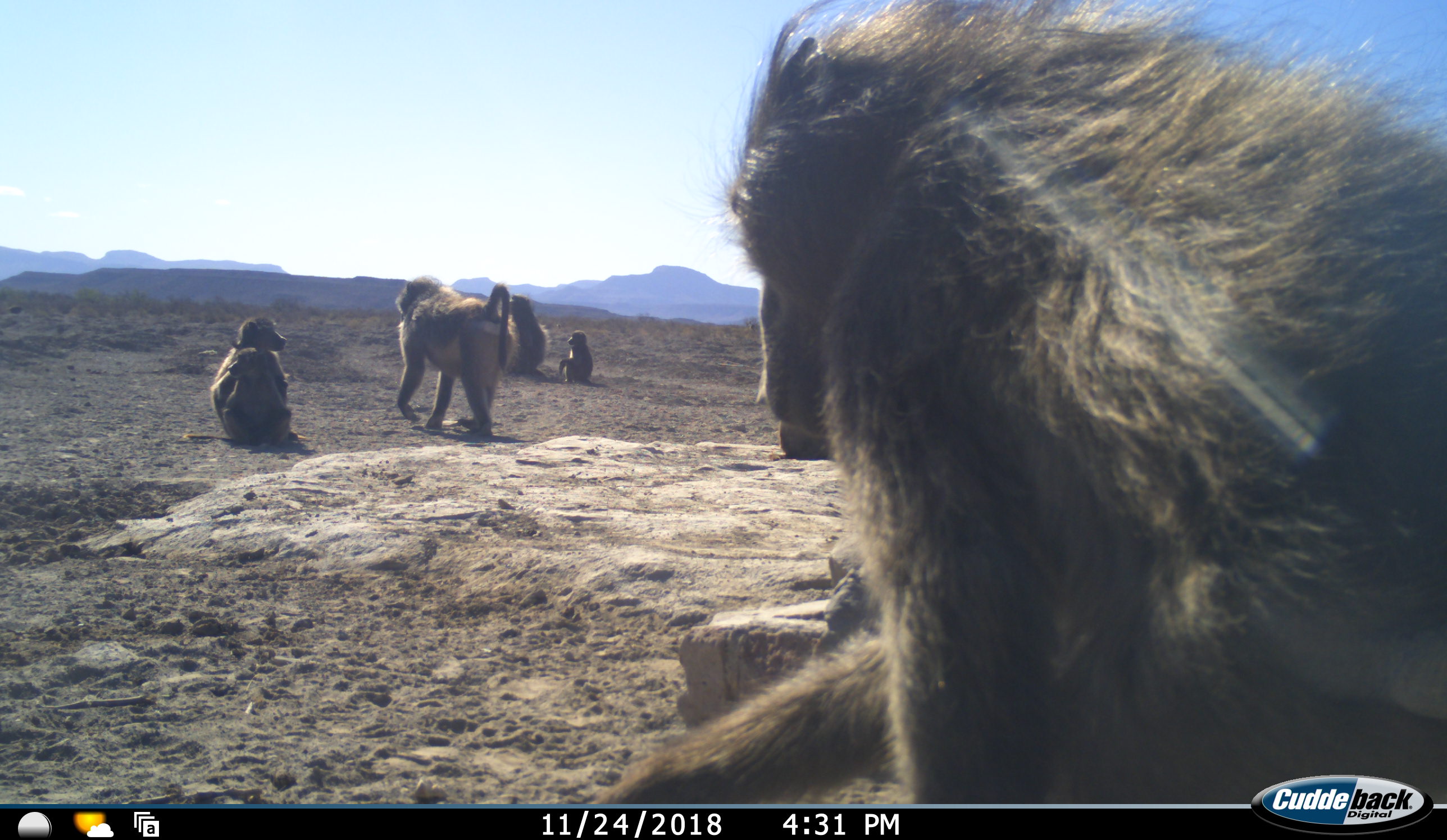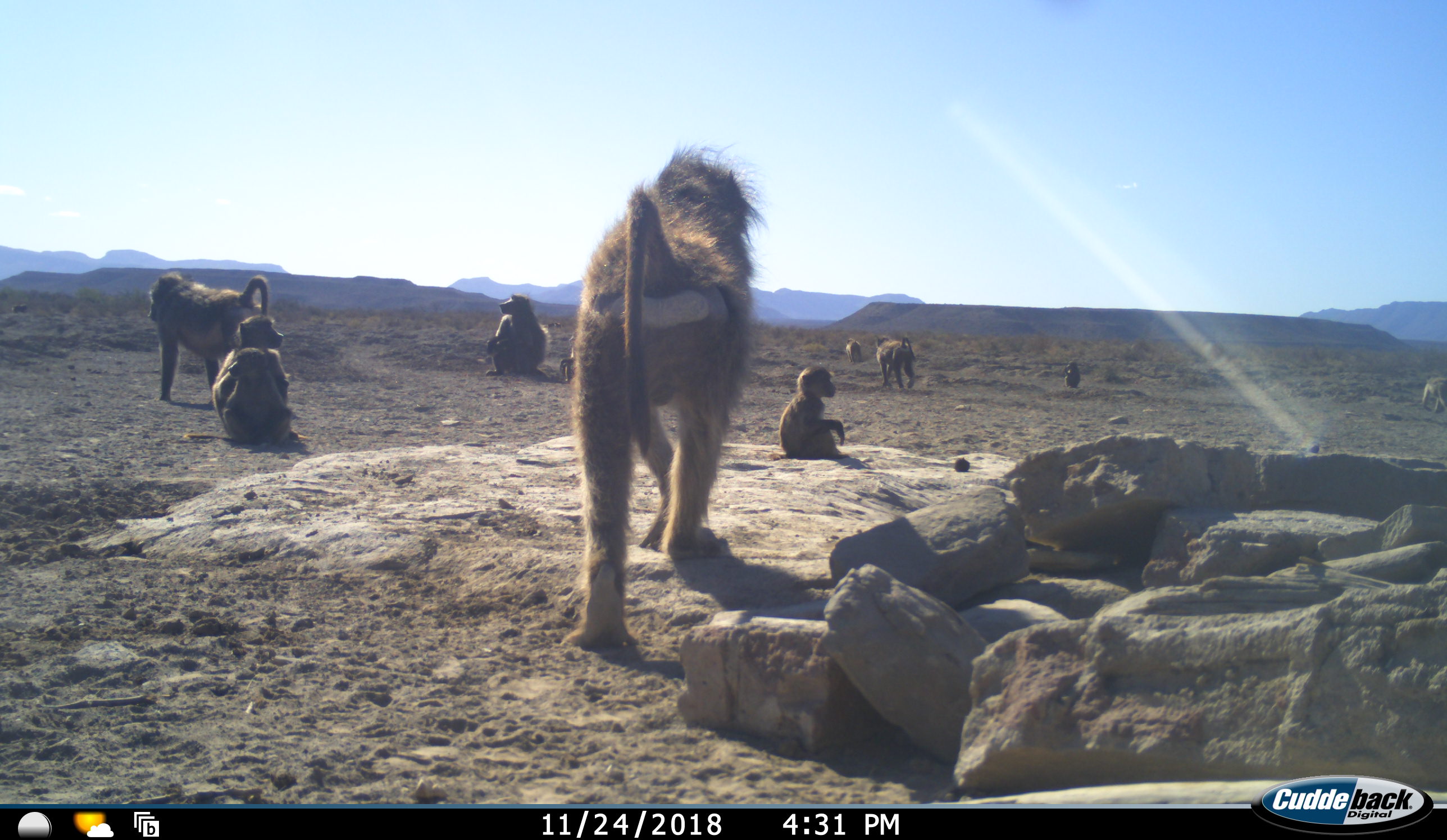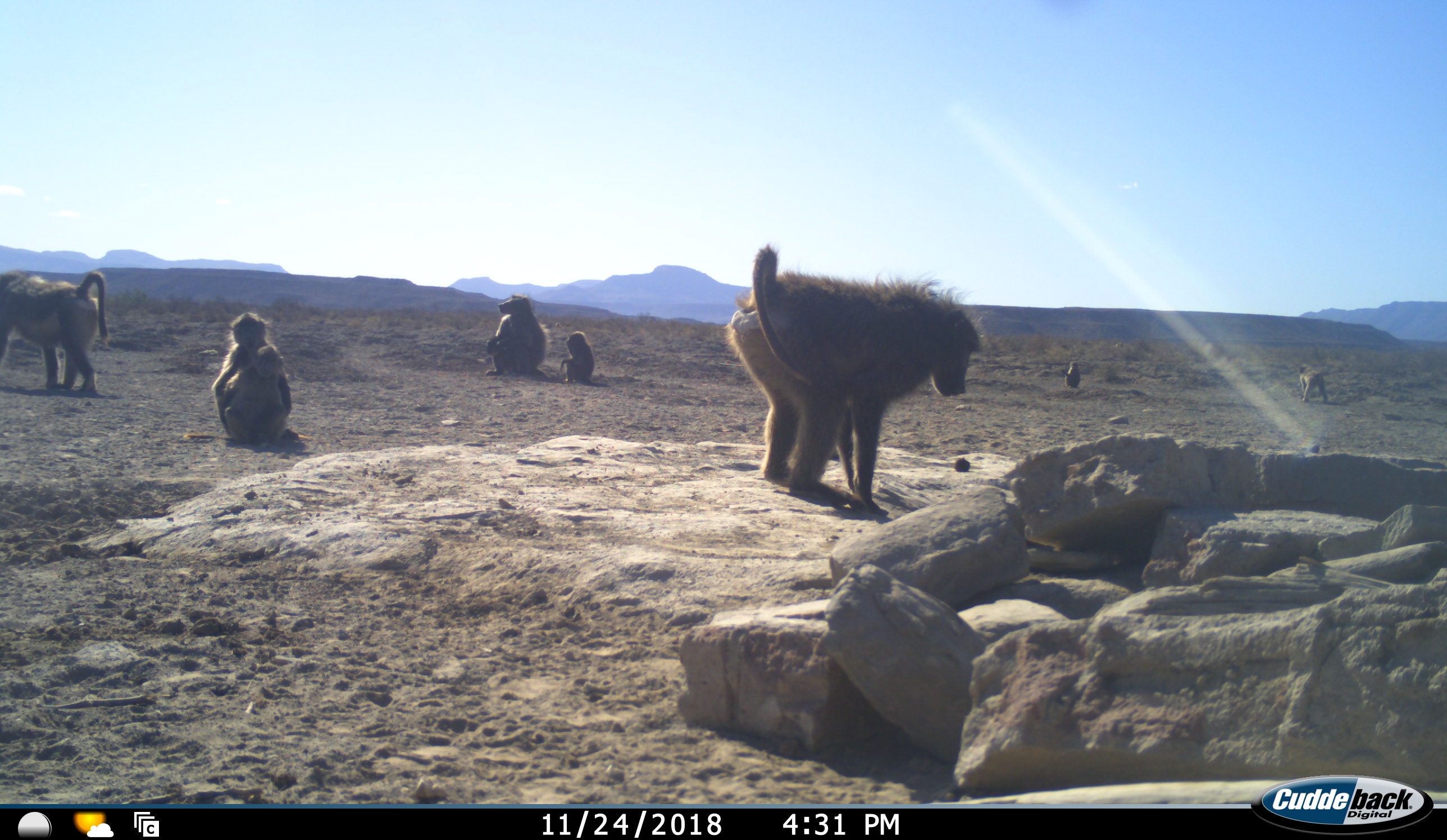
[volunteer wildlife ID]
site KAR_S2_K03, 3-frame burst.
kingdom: Animalia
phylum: Chordata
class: Mammalia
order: Primates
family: Cercopithecidae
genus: Papio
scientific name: Papio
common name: baboon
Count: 11-50.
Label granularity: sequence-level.